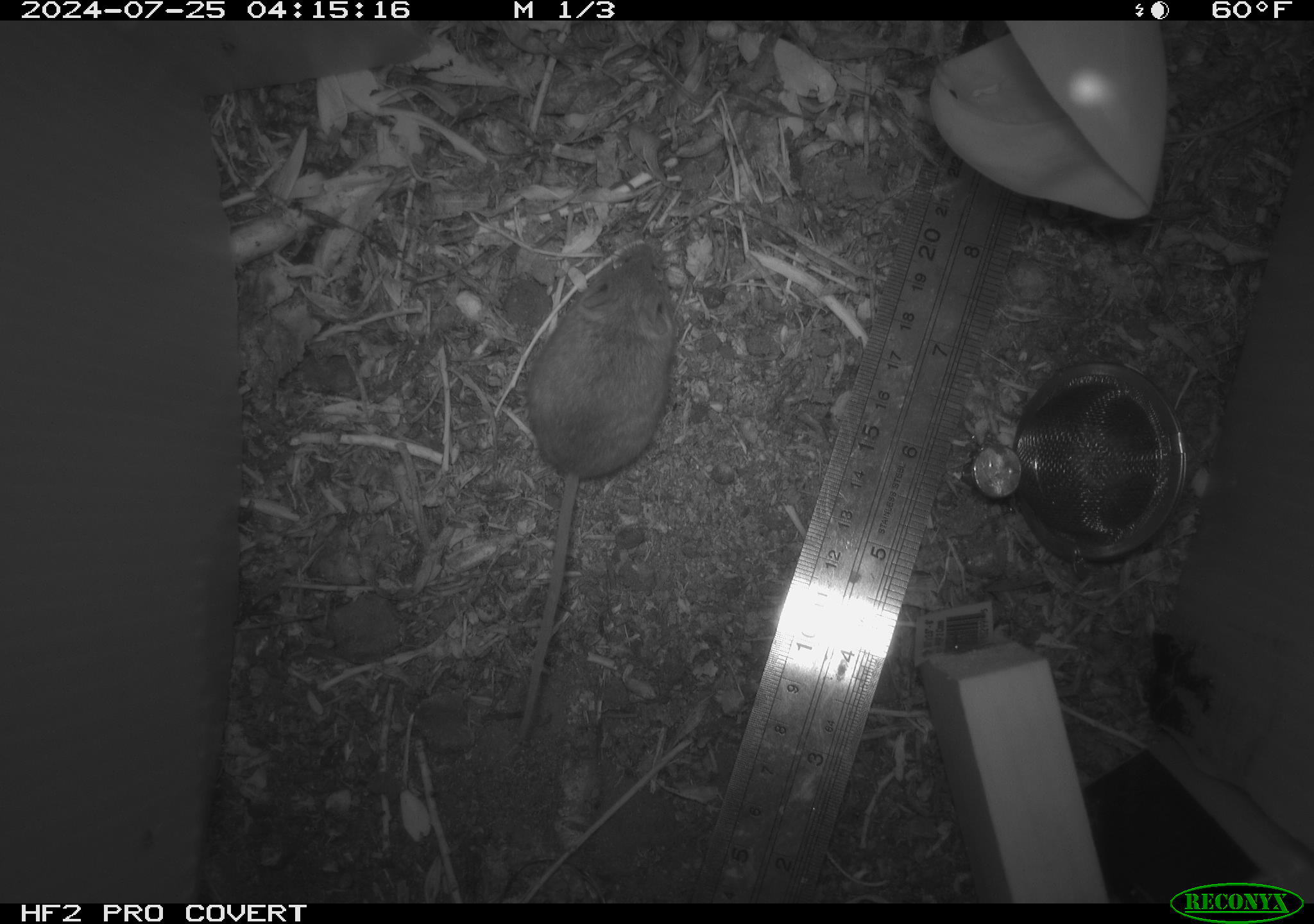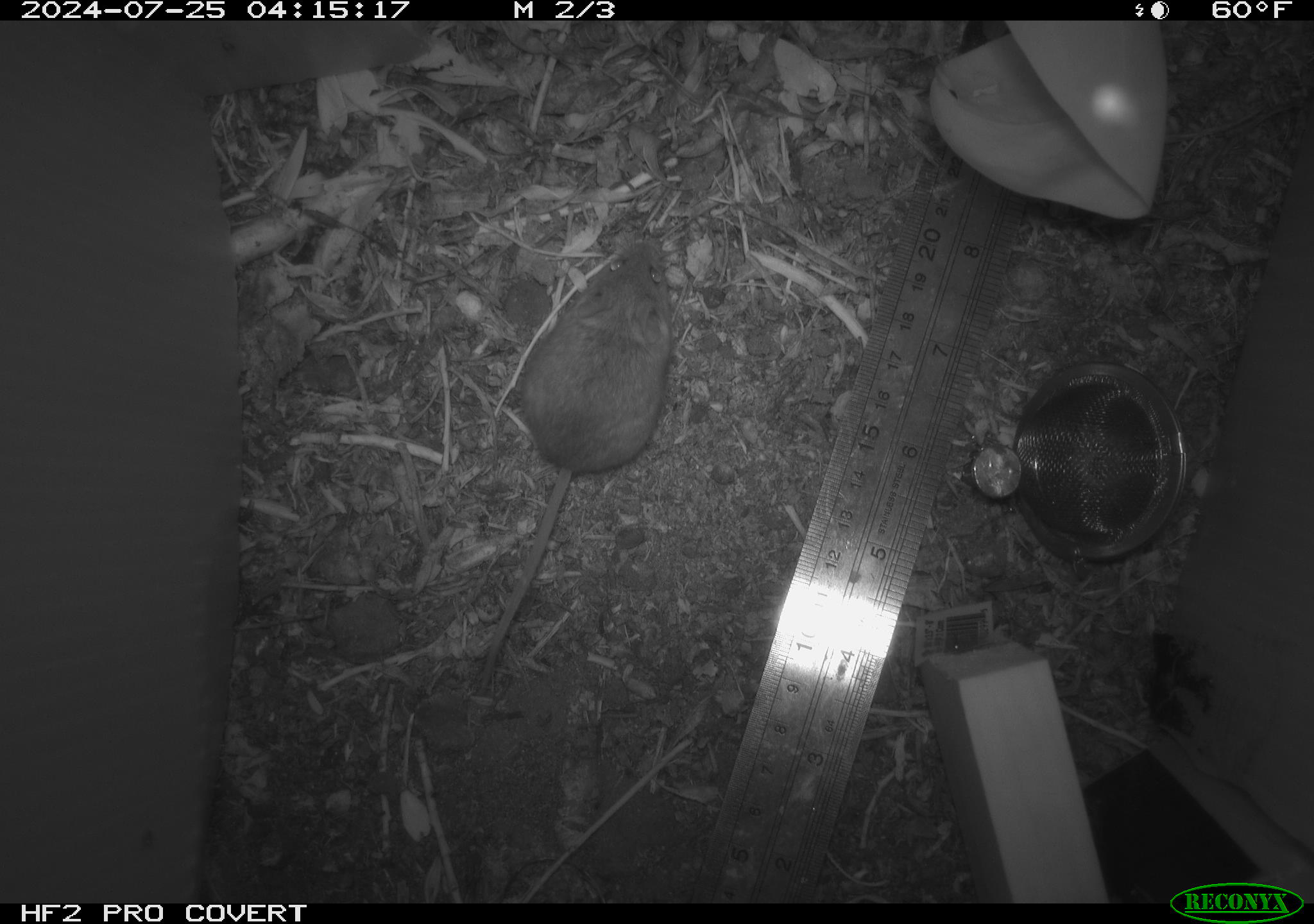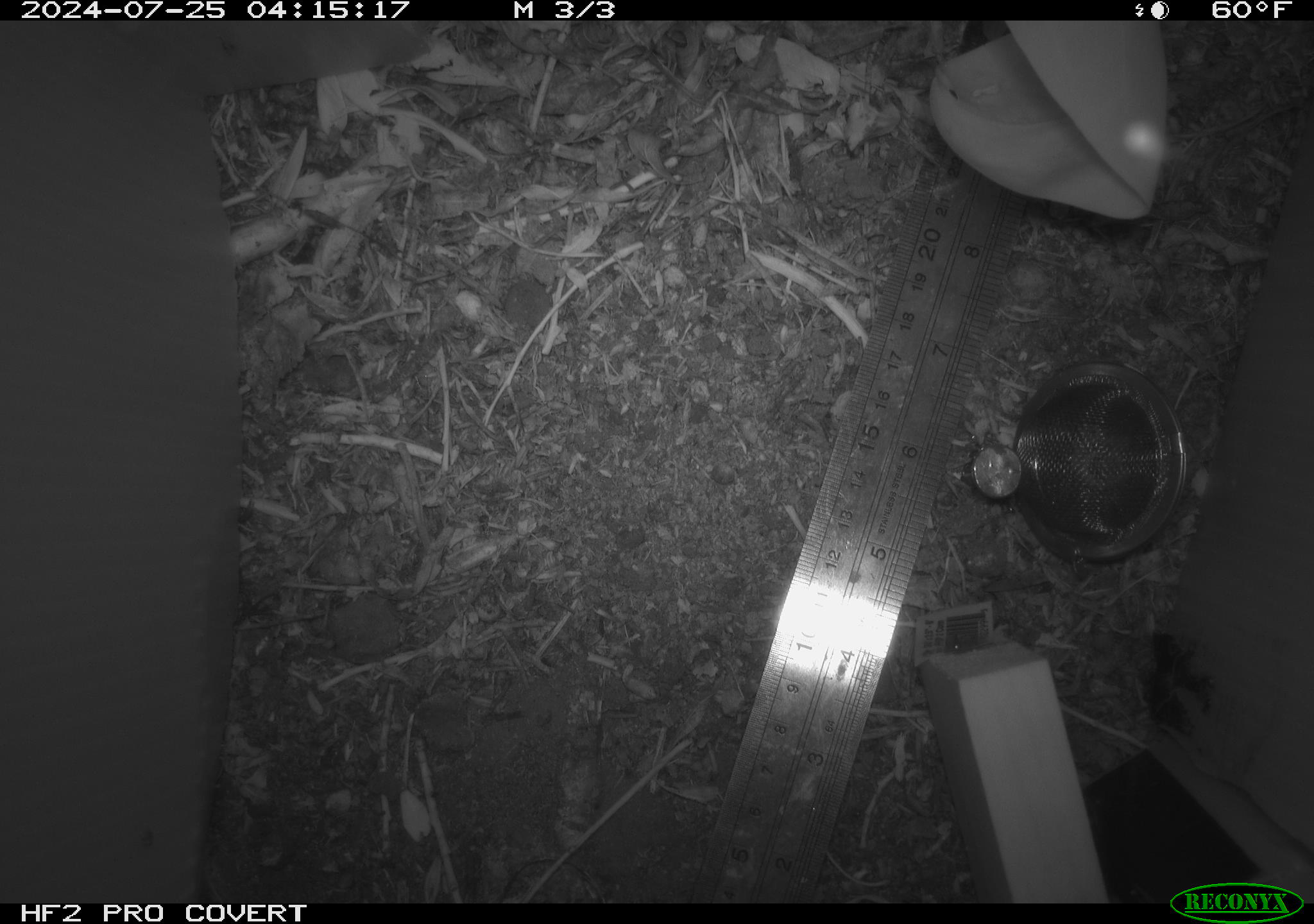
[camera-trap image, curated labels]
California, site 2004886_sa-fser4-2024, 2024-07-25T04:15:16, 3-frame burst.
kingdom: Animalia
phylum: Chordata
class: Mammalia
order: Rodentia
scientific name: Rodentia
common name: rodent